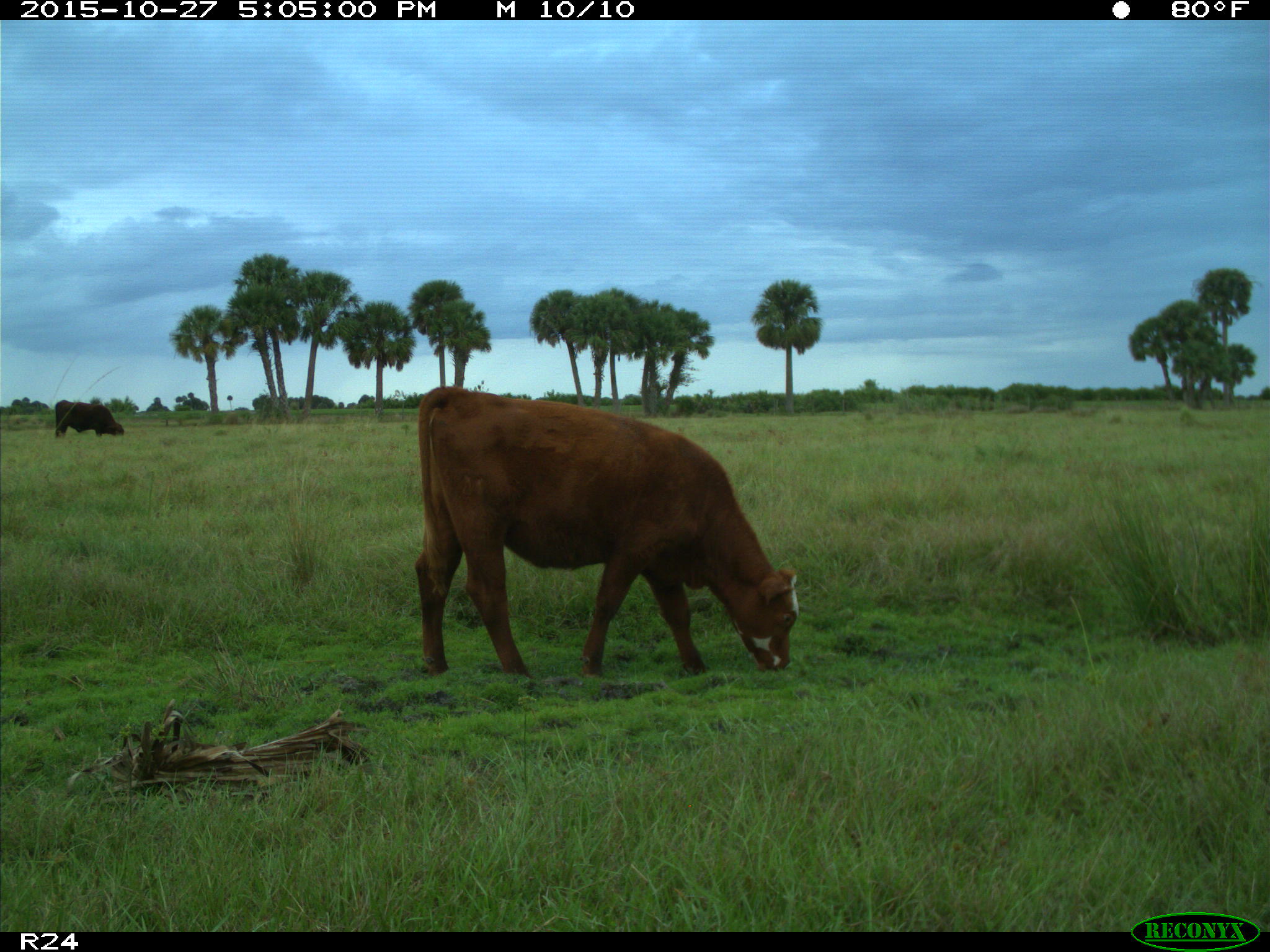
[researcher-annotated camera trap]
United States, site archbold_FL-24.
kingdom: Animalia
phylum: Chordata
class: Mammalia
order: Artiodactyla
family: Bovidae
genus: Bos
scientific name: Bos taurus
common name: domestic cow